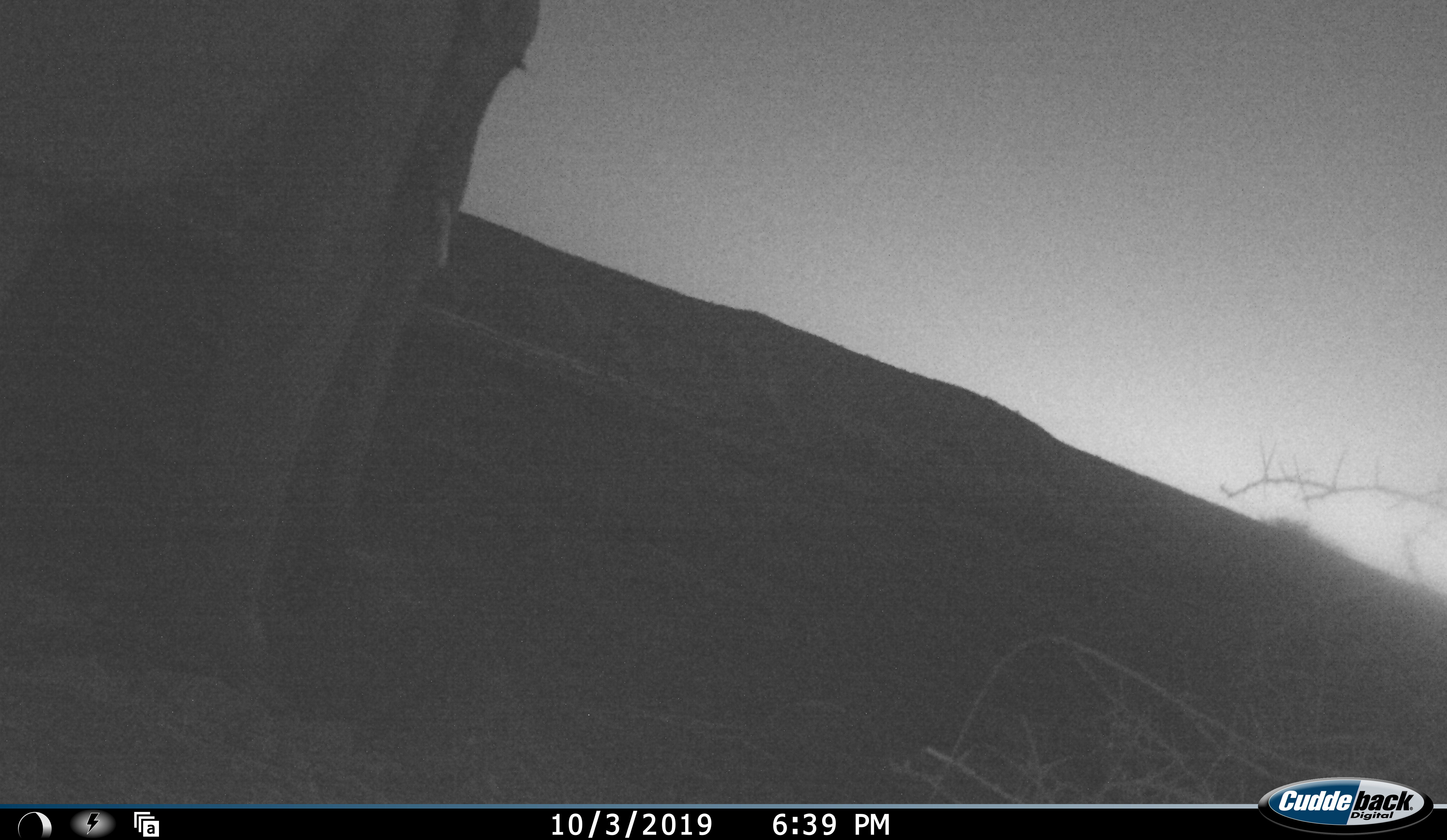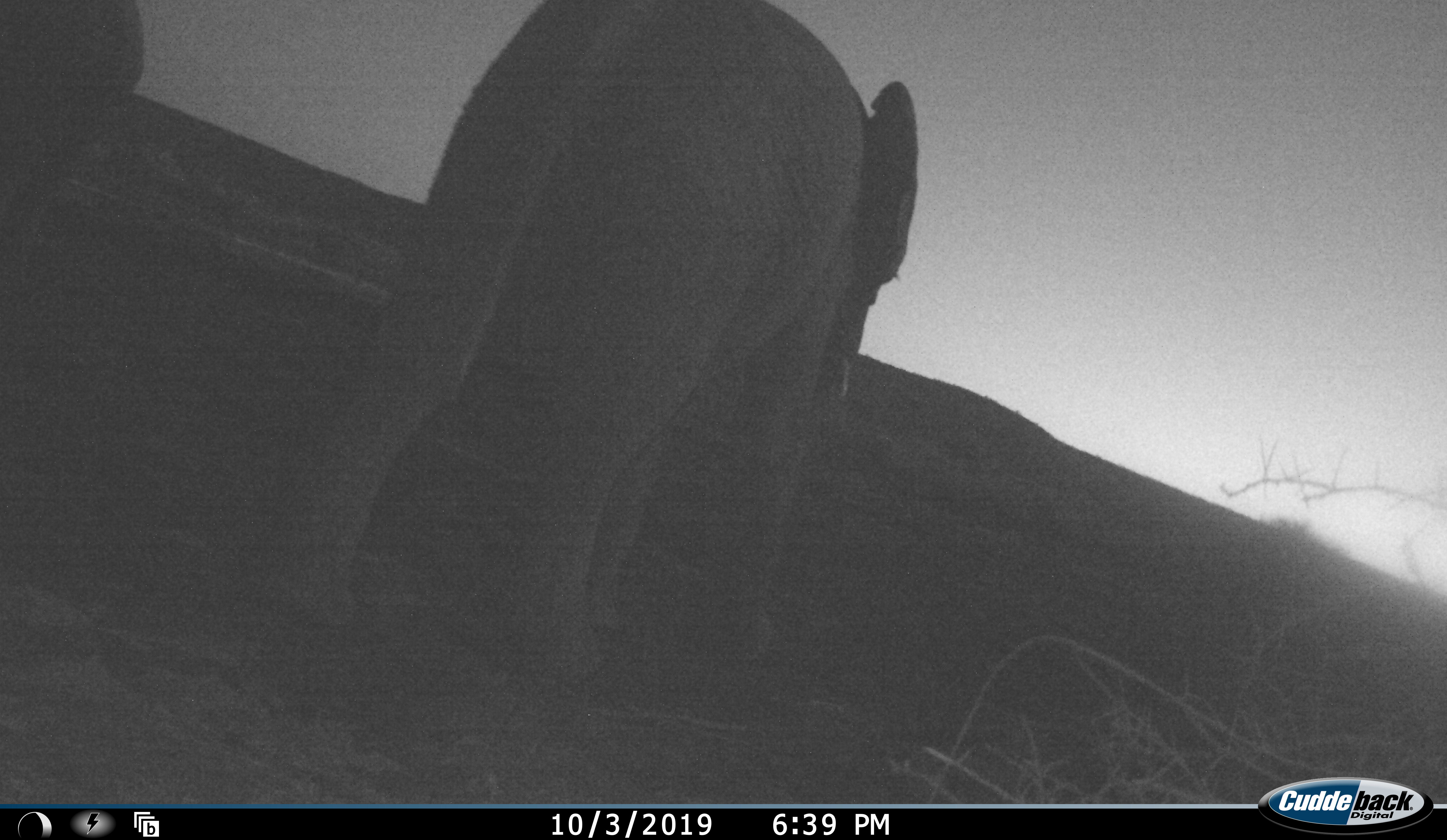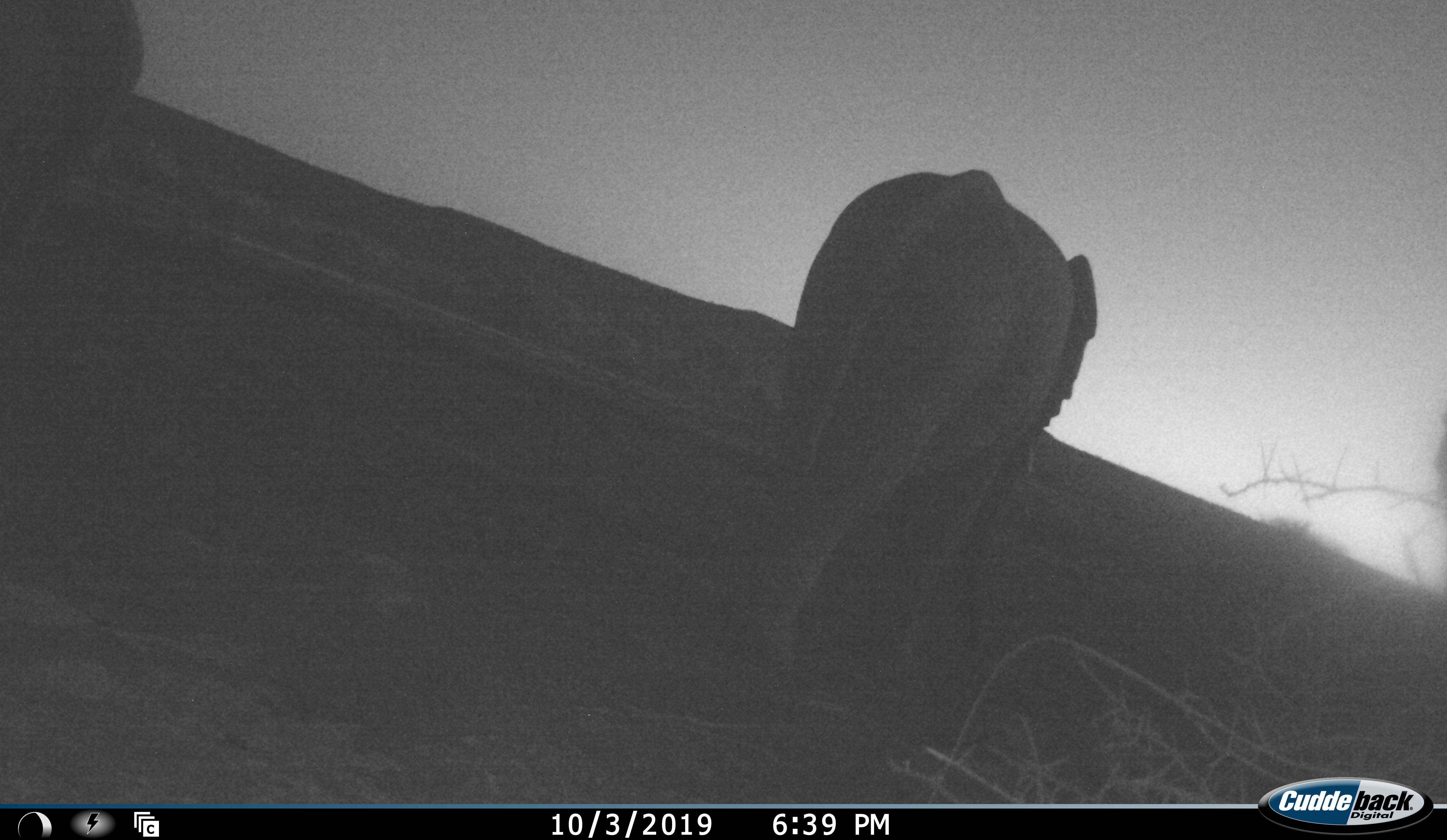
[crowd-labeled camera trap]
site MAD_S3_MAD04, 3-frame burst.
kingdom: Animalia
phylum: Chordata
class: Mammalia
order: Proboscidea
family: Elephantidae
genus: Loxodonta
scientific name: Loxodonta africana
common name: african bush elephant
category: elephant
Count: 1.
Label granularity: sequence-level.